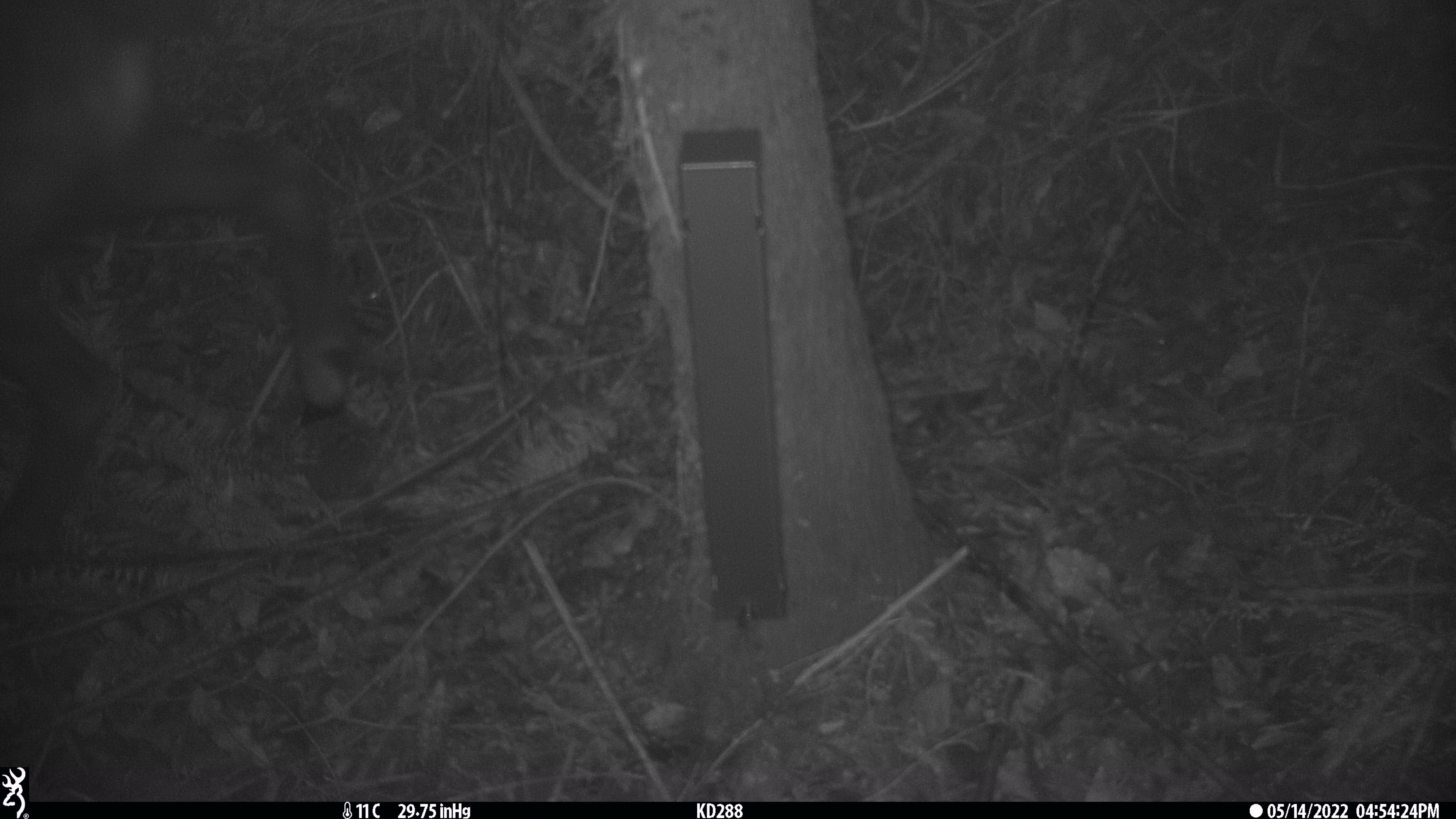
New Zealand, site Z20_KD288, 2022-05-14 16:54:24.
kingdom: Animalia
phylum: Chordata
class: Mammalia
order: Artiodactyla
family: Bovidae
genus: Rupicapra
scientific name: Rupicapra rupicapra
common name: alpine chamois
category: chamois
Chamois (alpine chamois) (Rupicapra rupicapra).